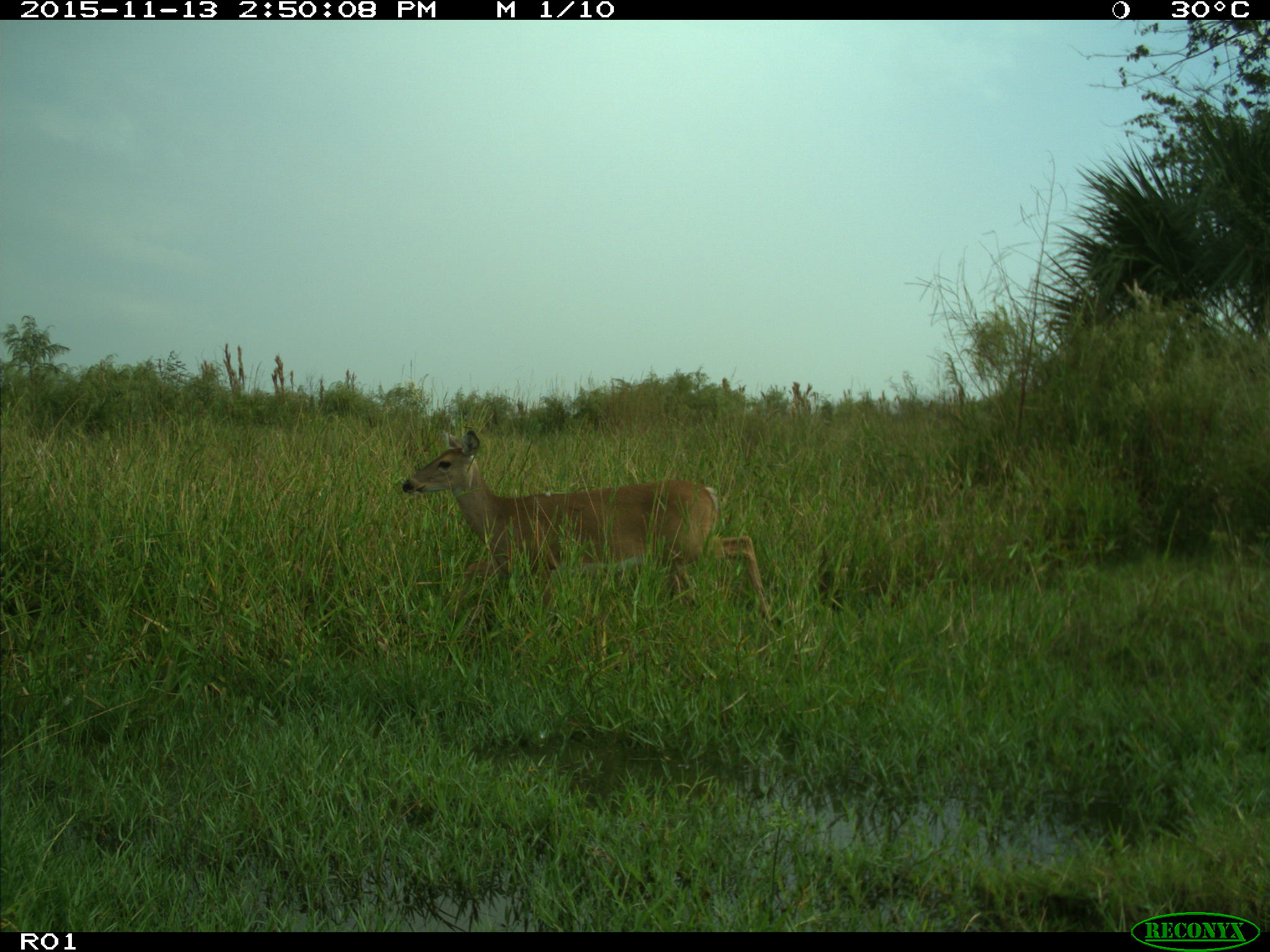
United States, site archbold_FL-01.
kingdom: Animalia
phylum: Chordata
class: Mammalia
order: Artiodactyla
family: Cervidae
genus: Odocoileus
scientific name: Odocoileus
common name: deer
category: unidentified deer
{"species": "unidentified deer (deer) (Odocoileus)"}